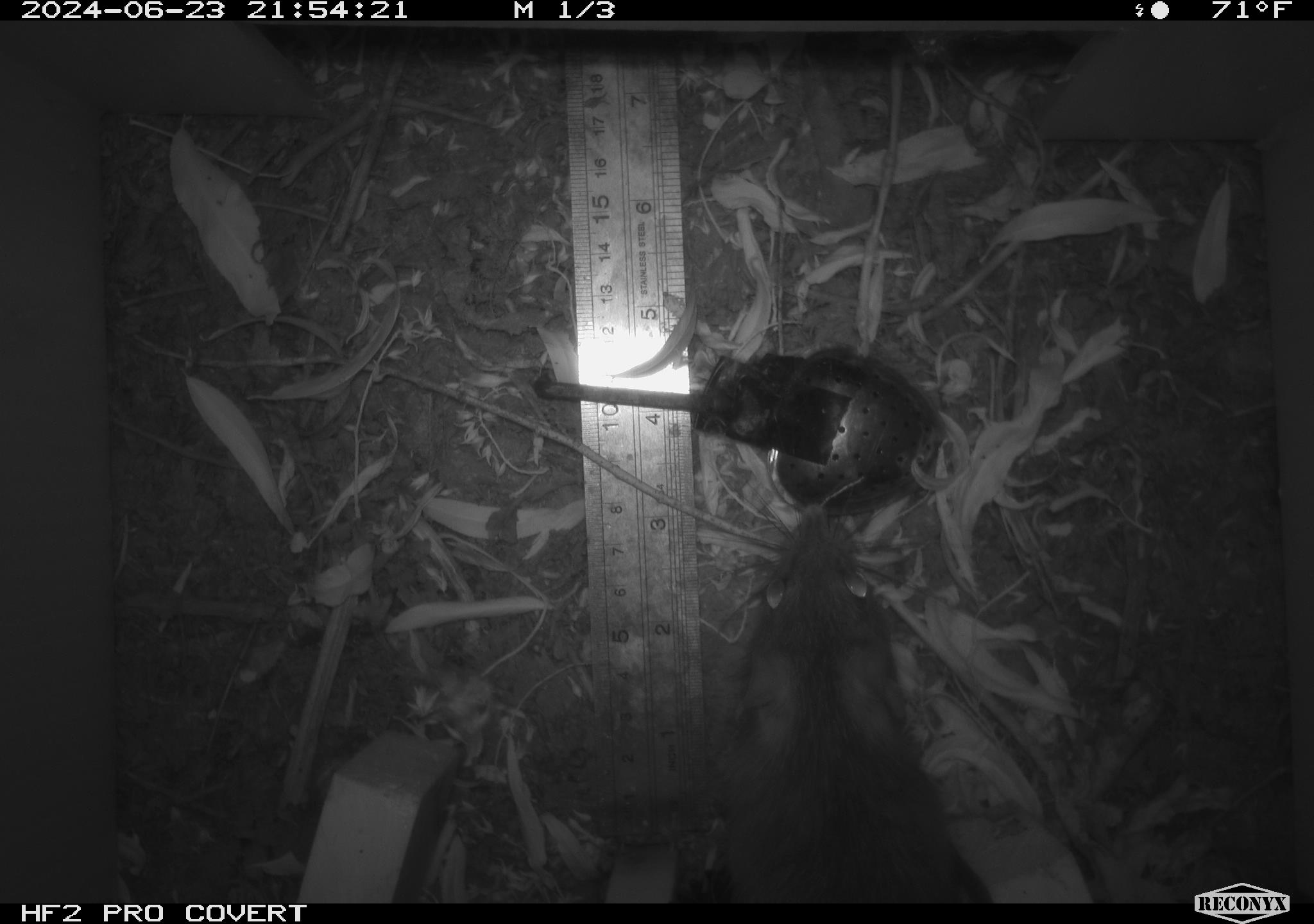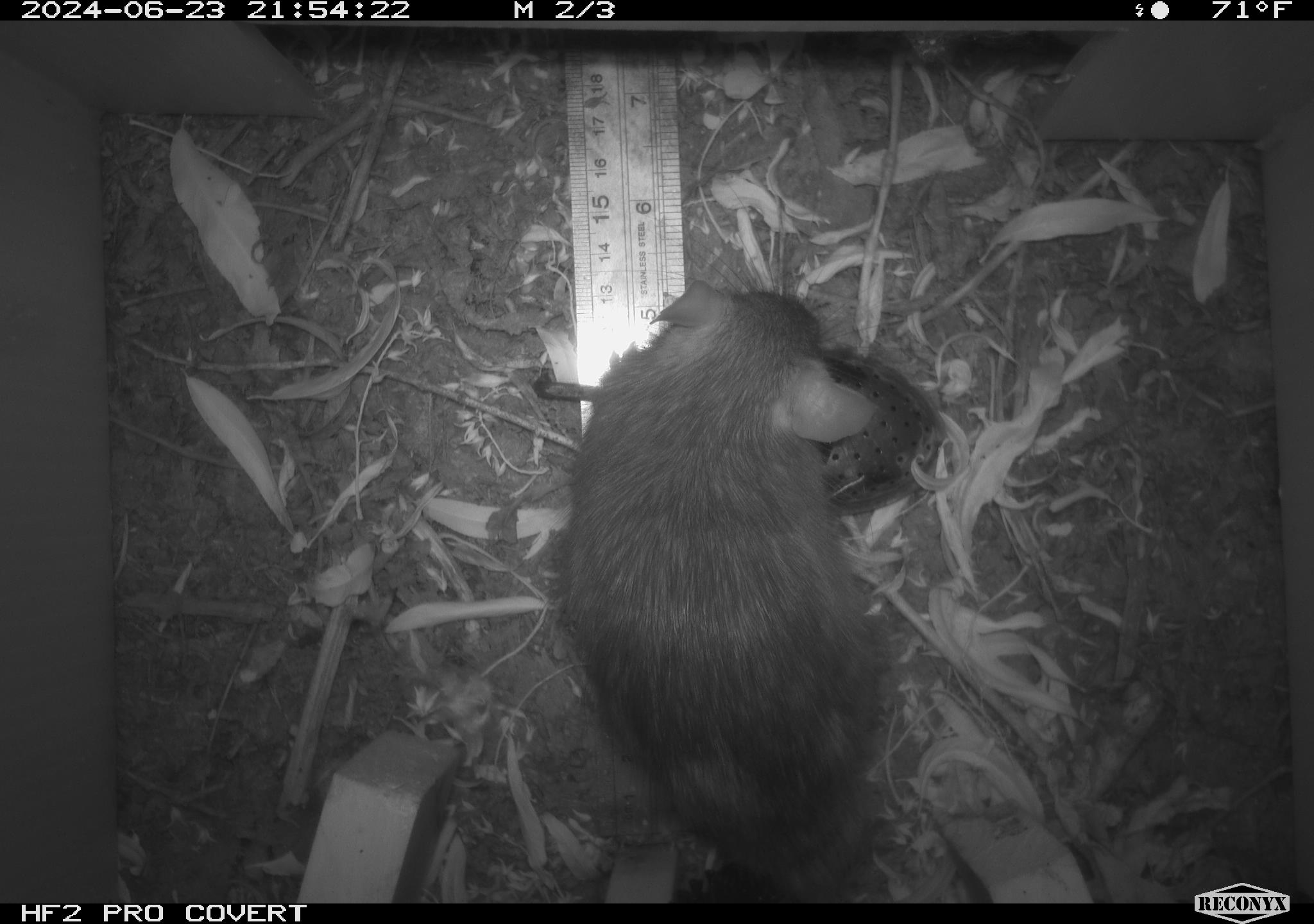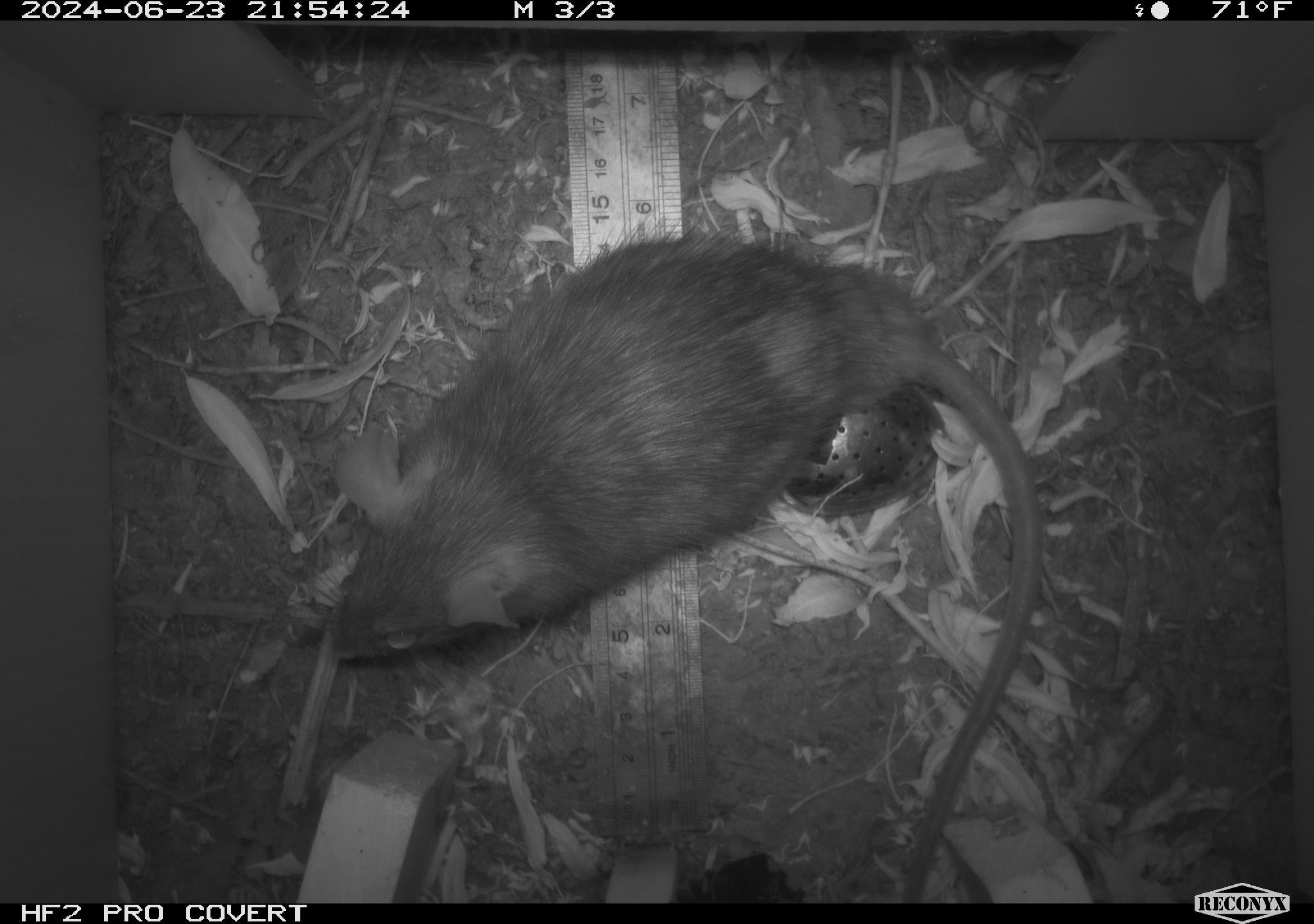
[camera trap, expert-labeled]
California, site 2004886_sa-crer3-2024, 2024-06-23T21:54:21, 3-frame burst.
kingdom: Animalia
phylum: Chordata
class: Mammalia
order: Rodentia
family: Muridae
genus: Rattus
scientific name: Rattus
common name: rat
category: rattus species